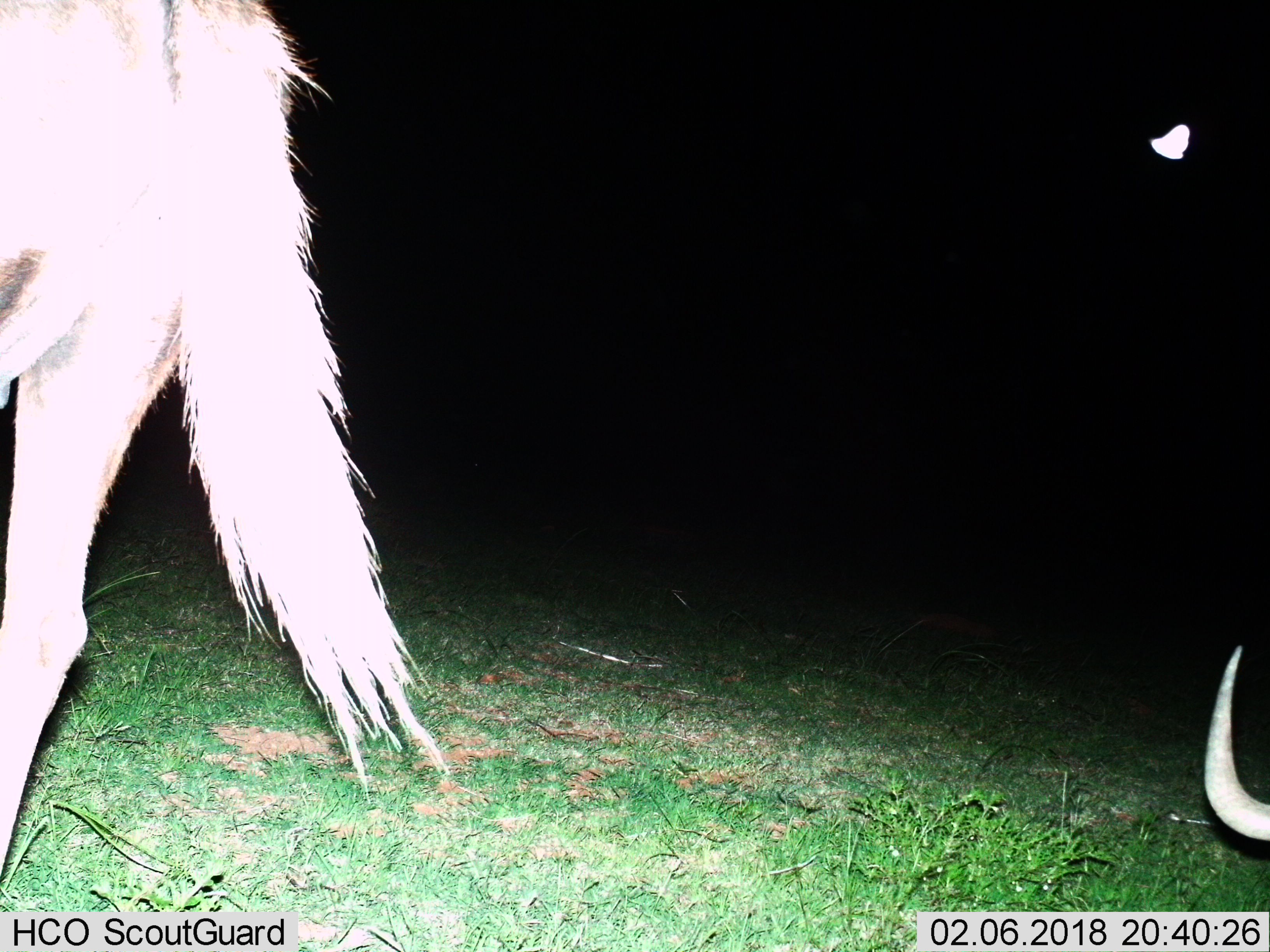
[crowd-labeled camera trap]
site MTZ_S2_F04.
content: unidentified animal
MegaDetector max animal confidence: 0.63